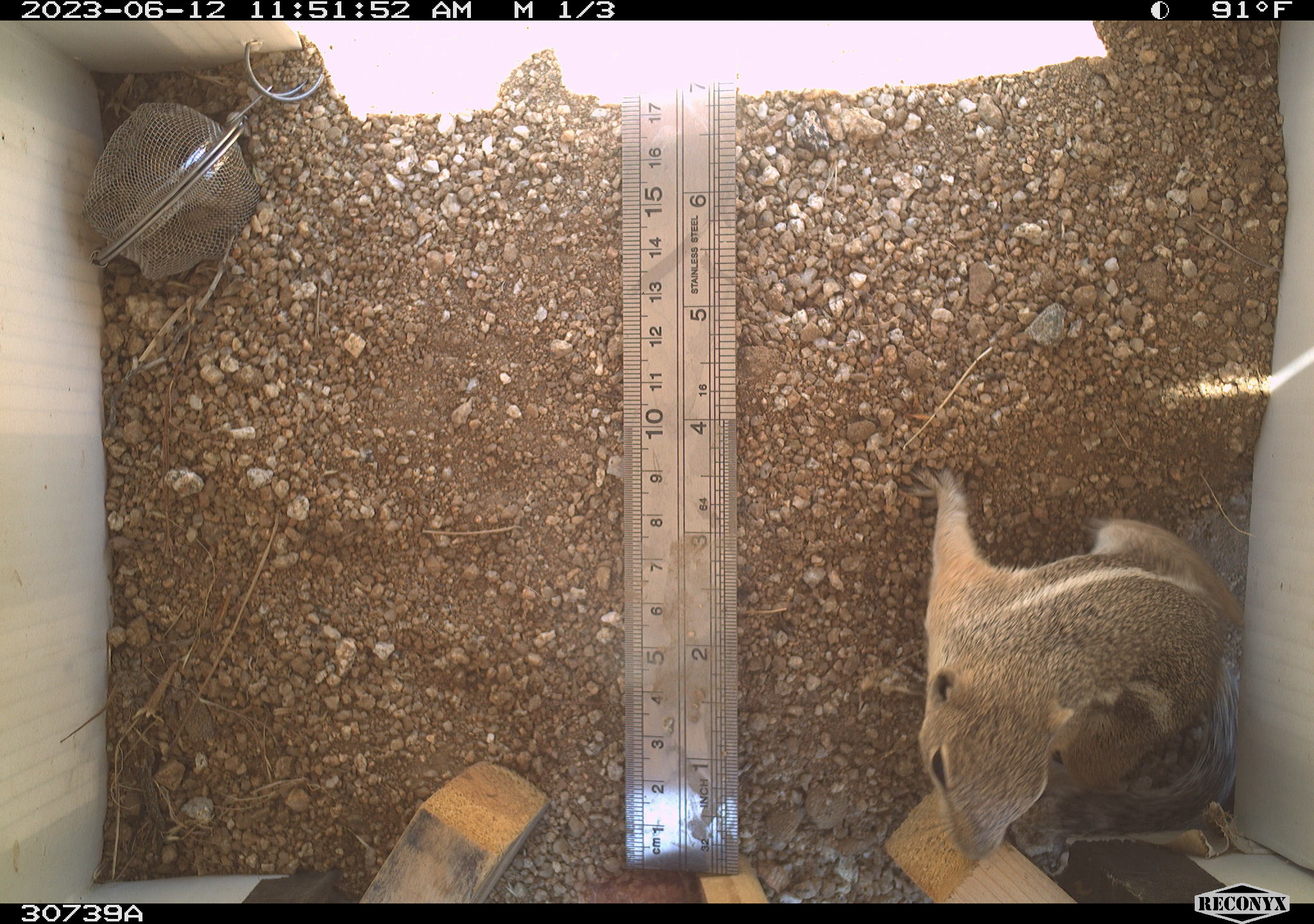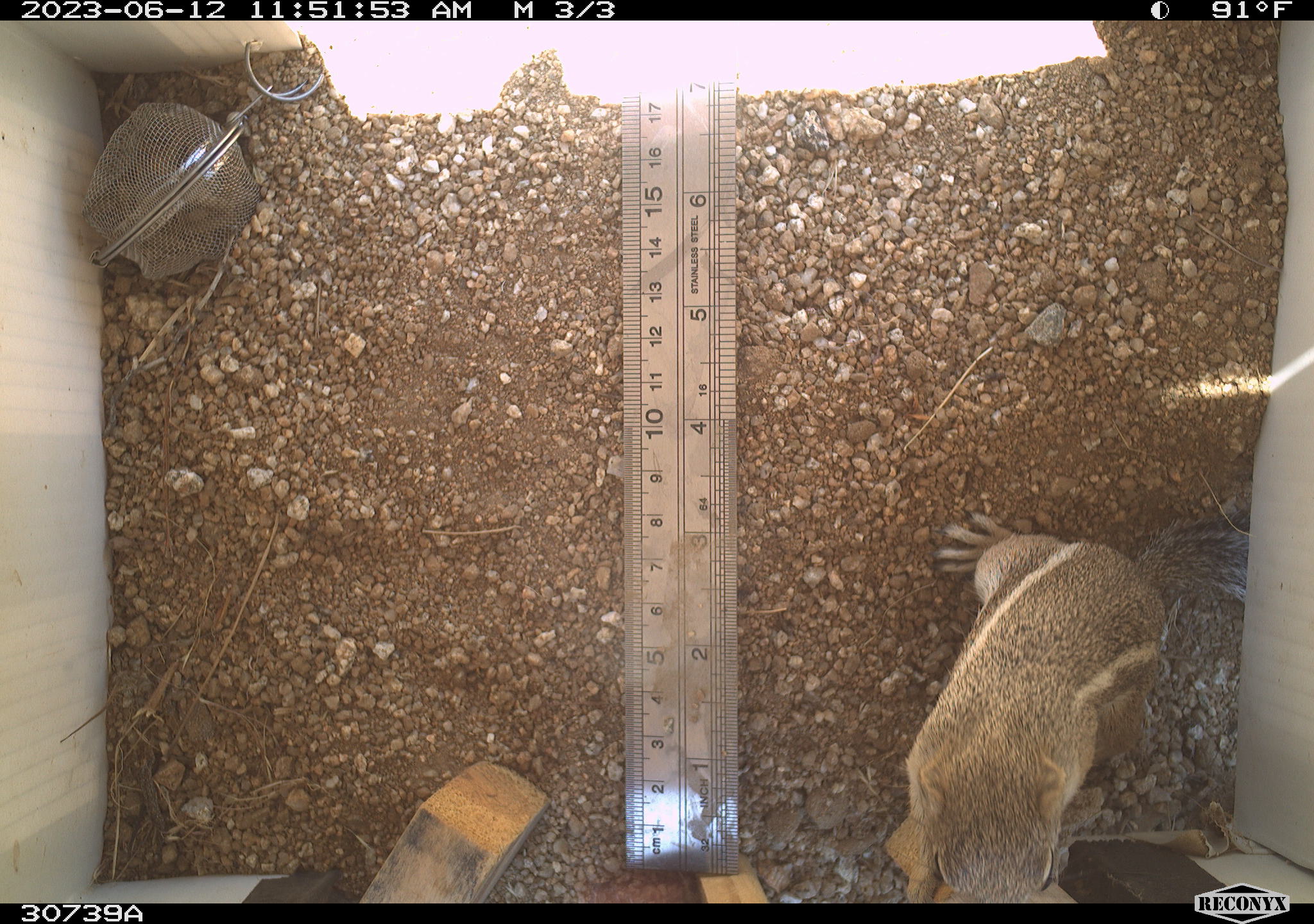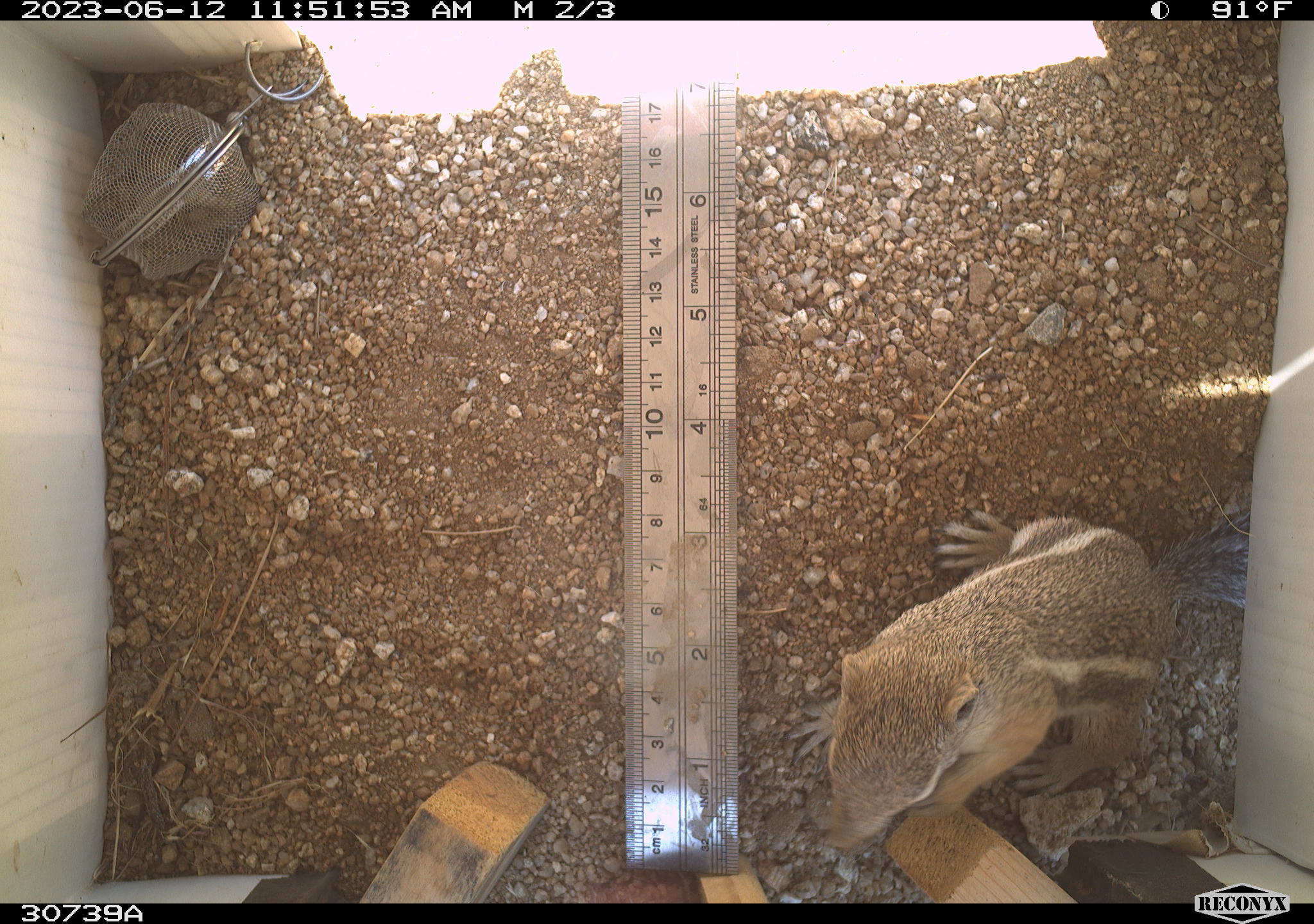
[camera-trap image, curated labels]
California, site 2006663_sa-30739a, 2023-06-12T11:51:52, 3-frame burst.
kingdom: Animalia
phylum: Chordata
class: Mammalia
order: Rodentia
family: Sciuridae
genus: Ammospermophilus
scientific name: Ammospermophilus leucurus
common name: white-tailed antelope squirrel